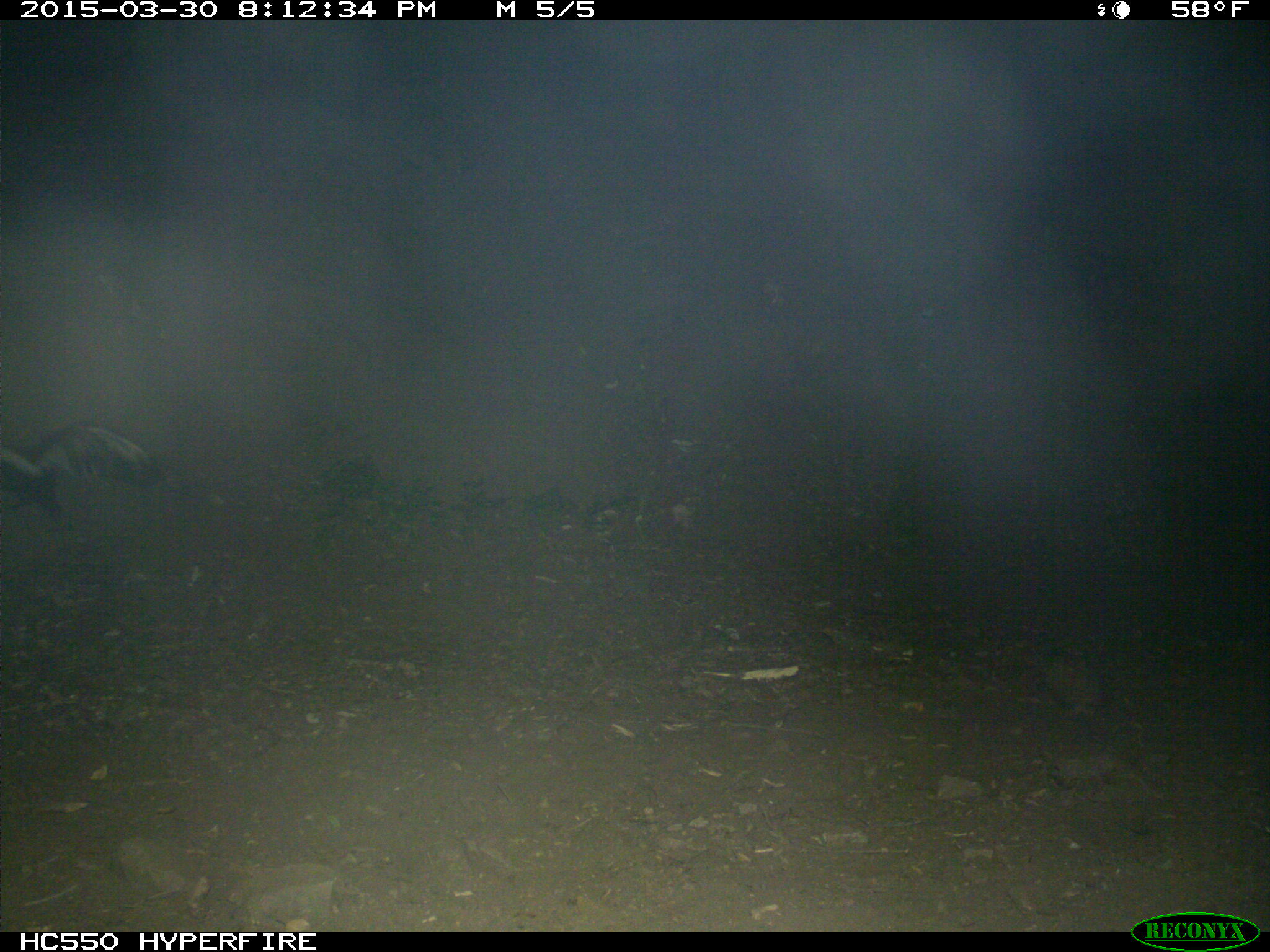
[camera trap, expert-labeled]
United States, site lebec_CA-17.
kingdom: Animalia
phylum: Chordata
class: Mammalia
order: Carnivora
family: Mephitidae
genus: Mephitis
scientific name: Mephitis mephitis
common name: striped skunk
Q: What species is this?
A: Mephitis mephitis (striped skunk).